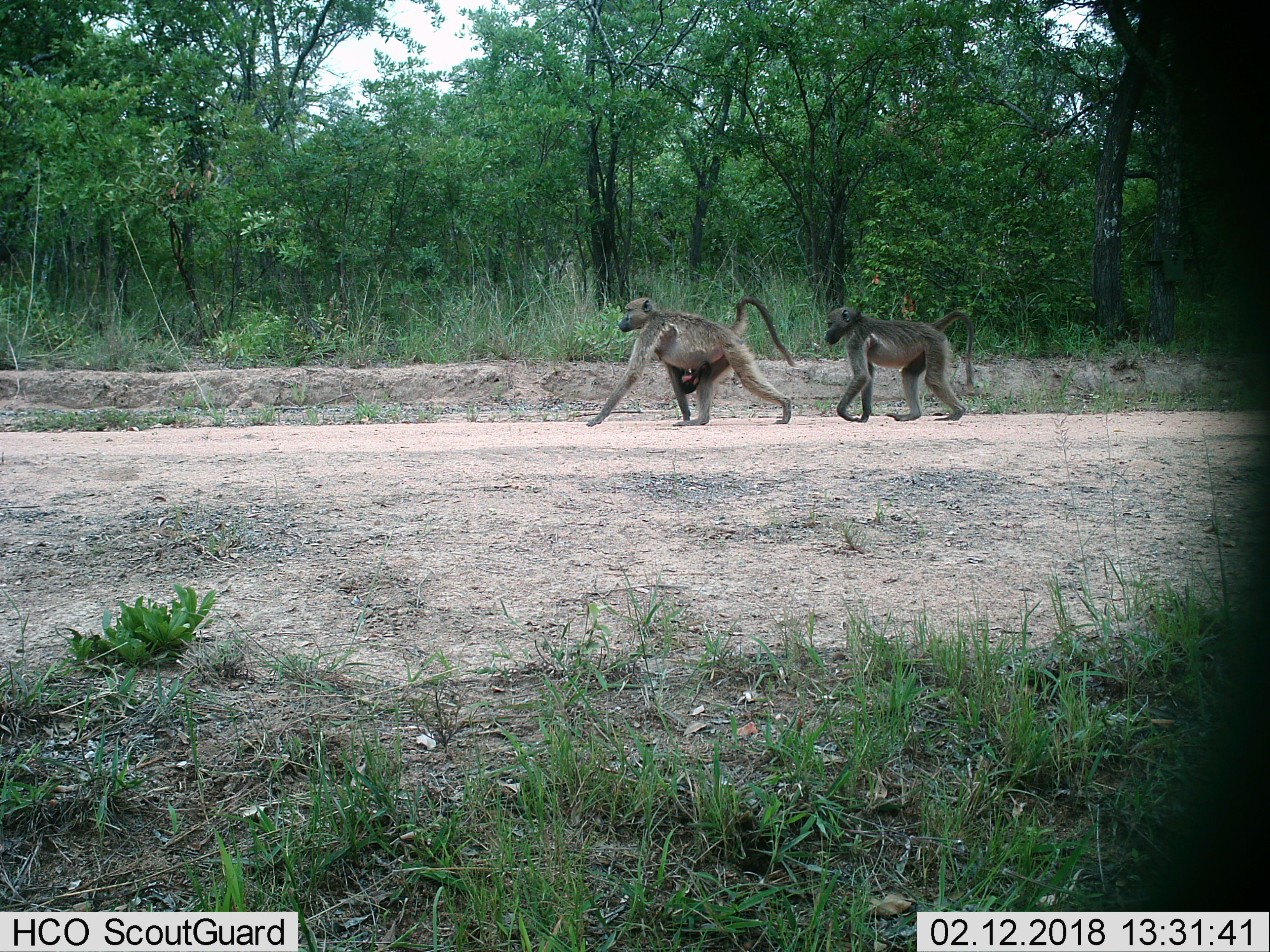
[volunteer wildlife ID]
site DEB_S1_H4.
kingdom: Animalia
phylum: Chordata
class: Mammalia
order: Primates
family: Cercopithecidae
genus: Papio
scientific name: Papio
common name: baboon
Baboon (Papio), count 3. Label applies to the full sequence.